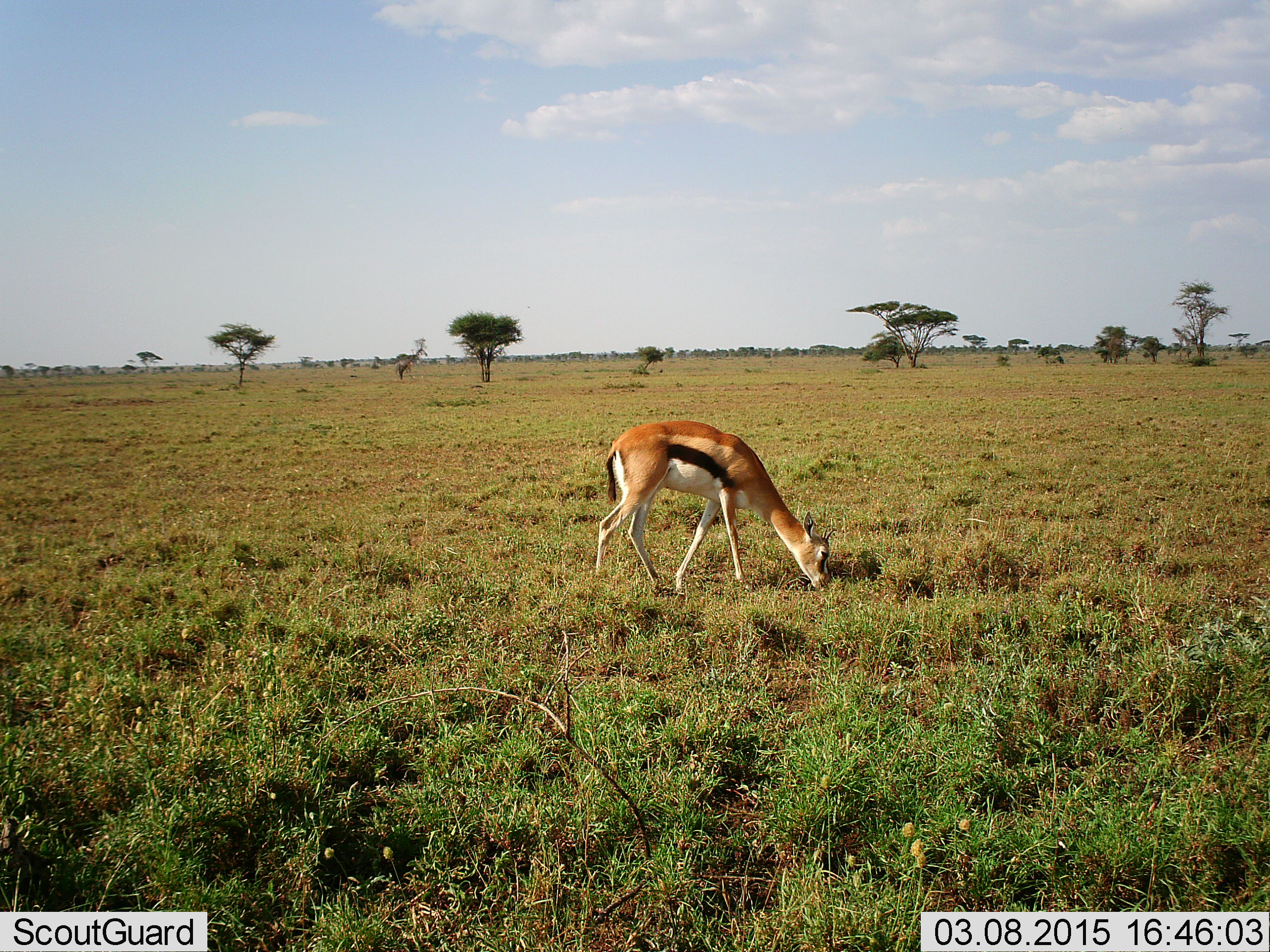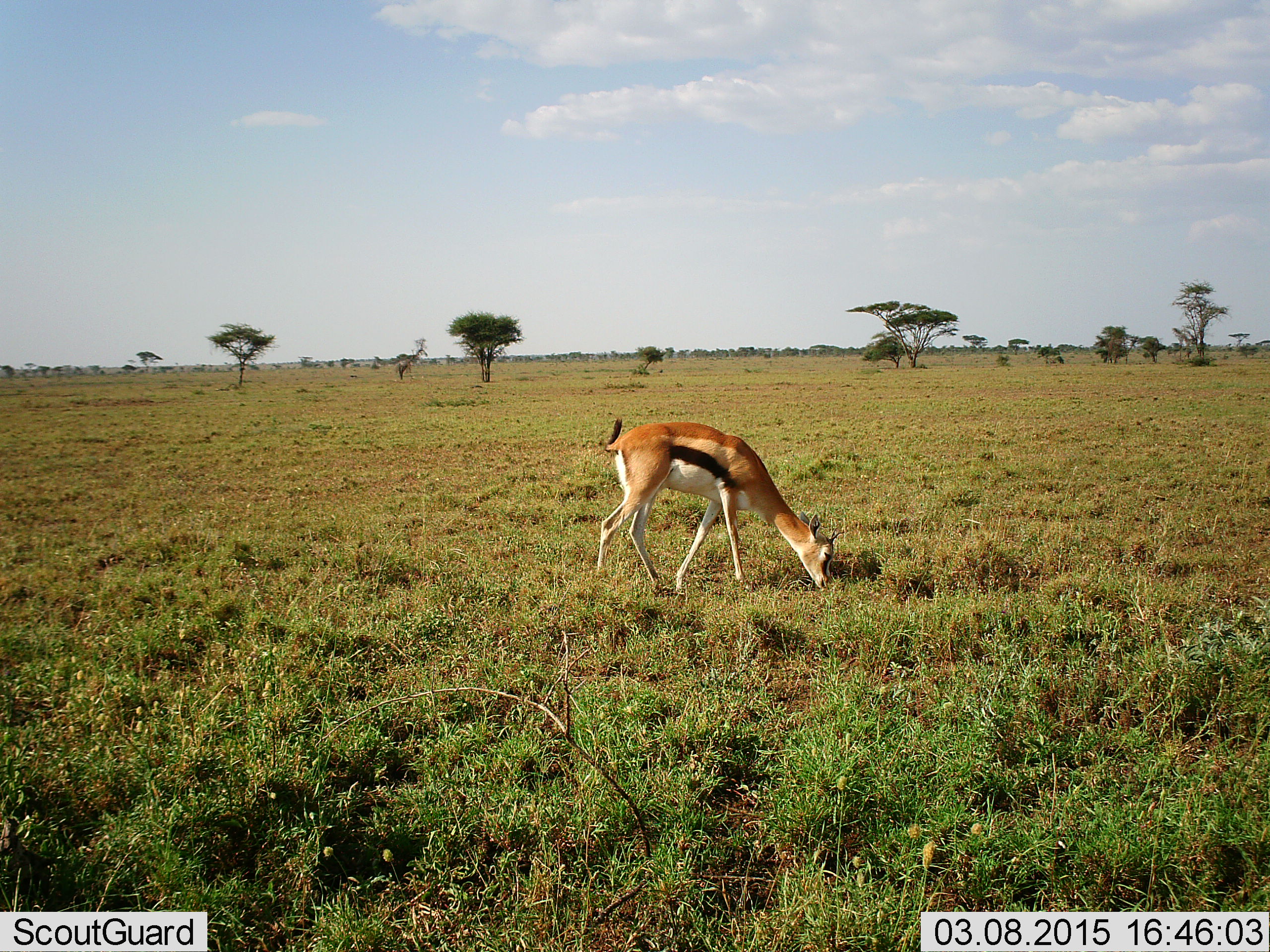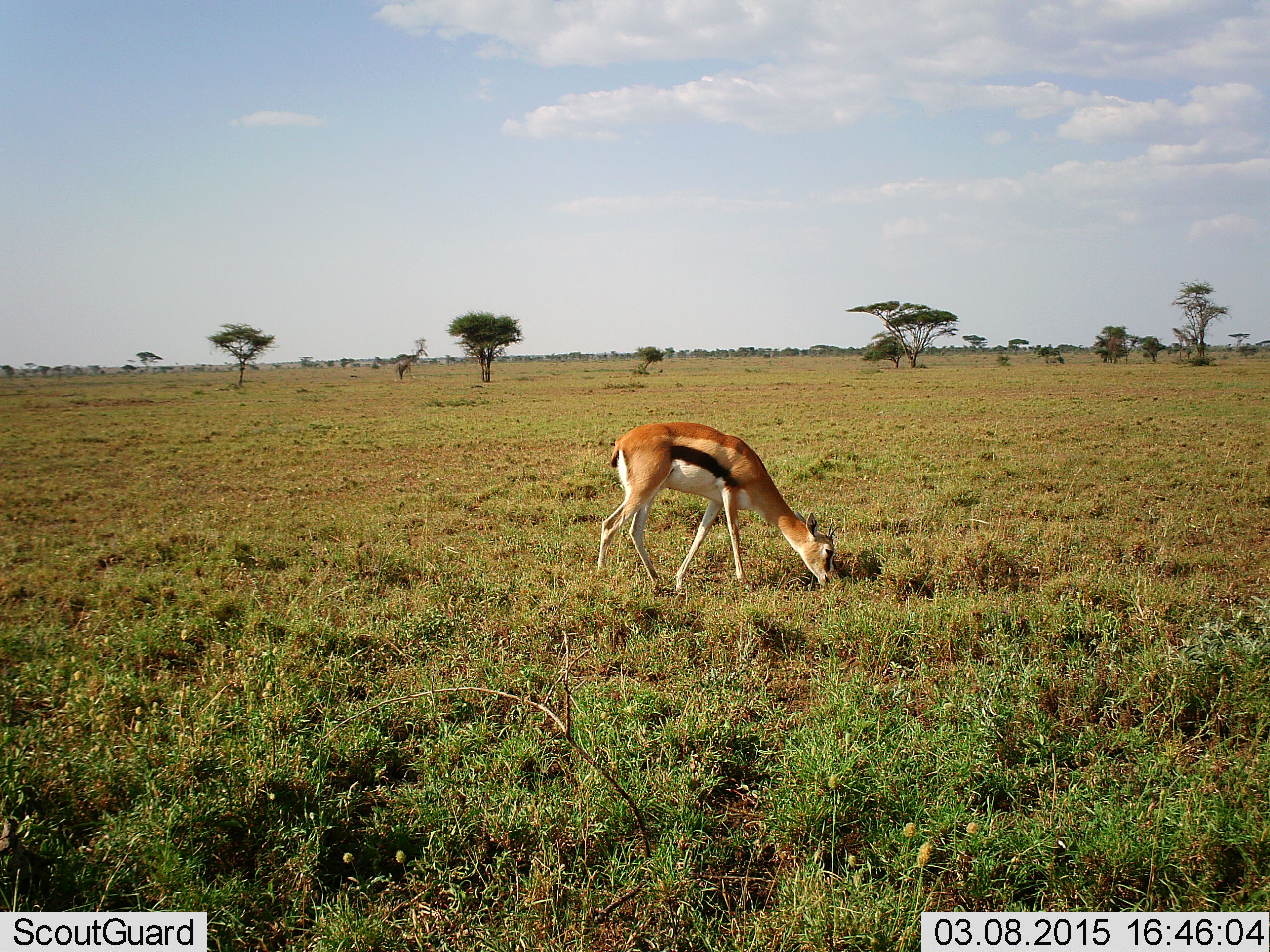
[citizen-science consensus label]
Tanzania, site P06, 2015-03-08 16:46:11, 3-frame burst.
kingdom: Animalia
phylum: Chordata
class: Mammalia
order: Artiodactyla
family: Bovidae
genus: Eudorcas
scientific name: Eudorcas thomsonii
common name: thomson's gazelle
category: gazellethomsons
Gazellethomsons (thomson's gazelle) (Eudorcas thomsonii), count 1. Behavior (volunteer vote fractions): standing 40%, resting 0%, moving 0%, interacting 0%. Young present (vote fraction): 0%. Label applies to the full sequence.